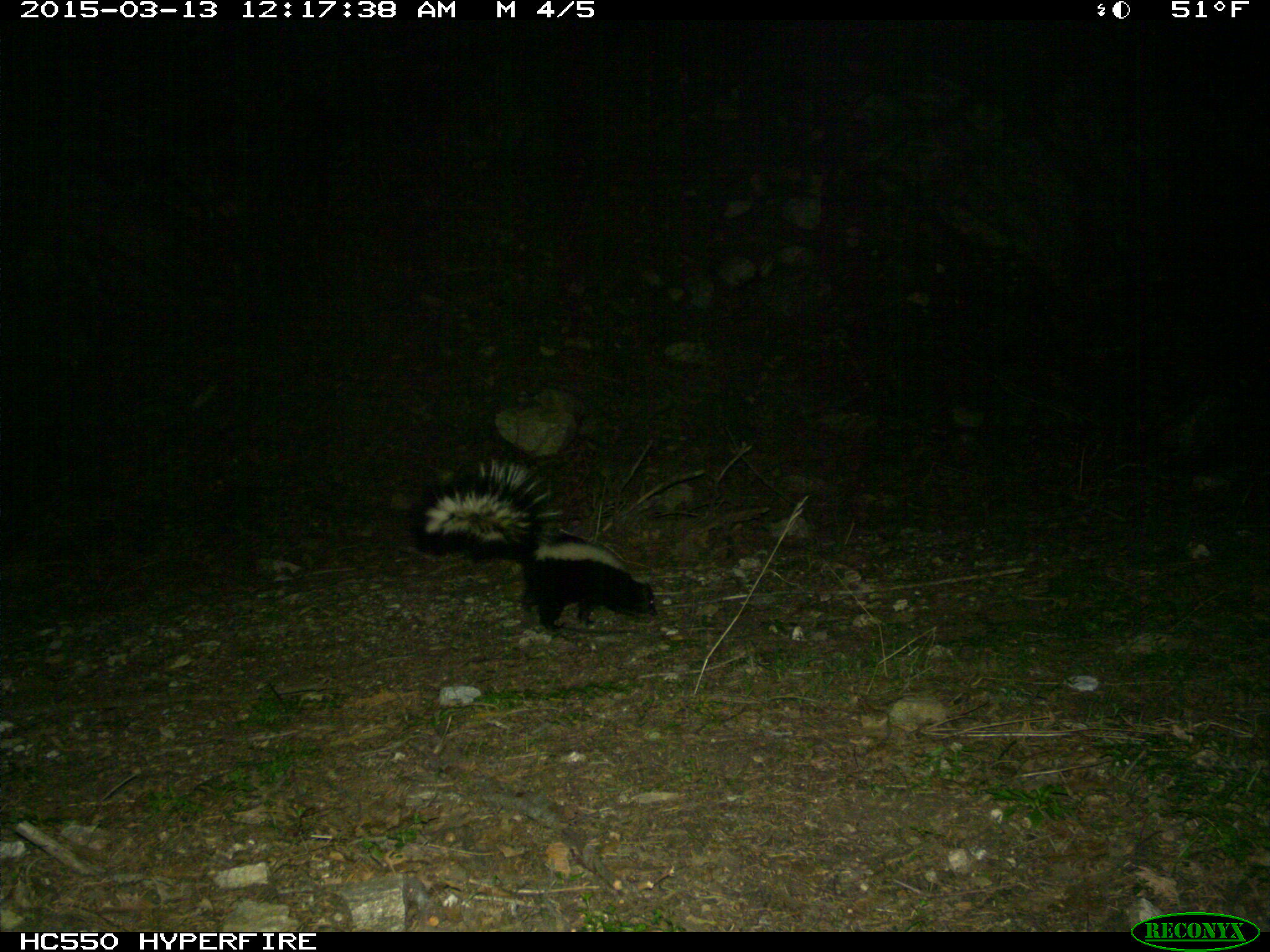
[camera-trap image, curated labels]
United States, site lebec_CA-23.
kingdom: Animalia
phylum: Chordata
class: Mammalia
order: Carnivora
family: Mephitidae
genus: Mephitis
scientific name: Mephitis mephitis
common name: striped skunk